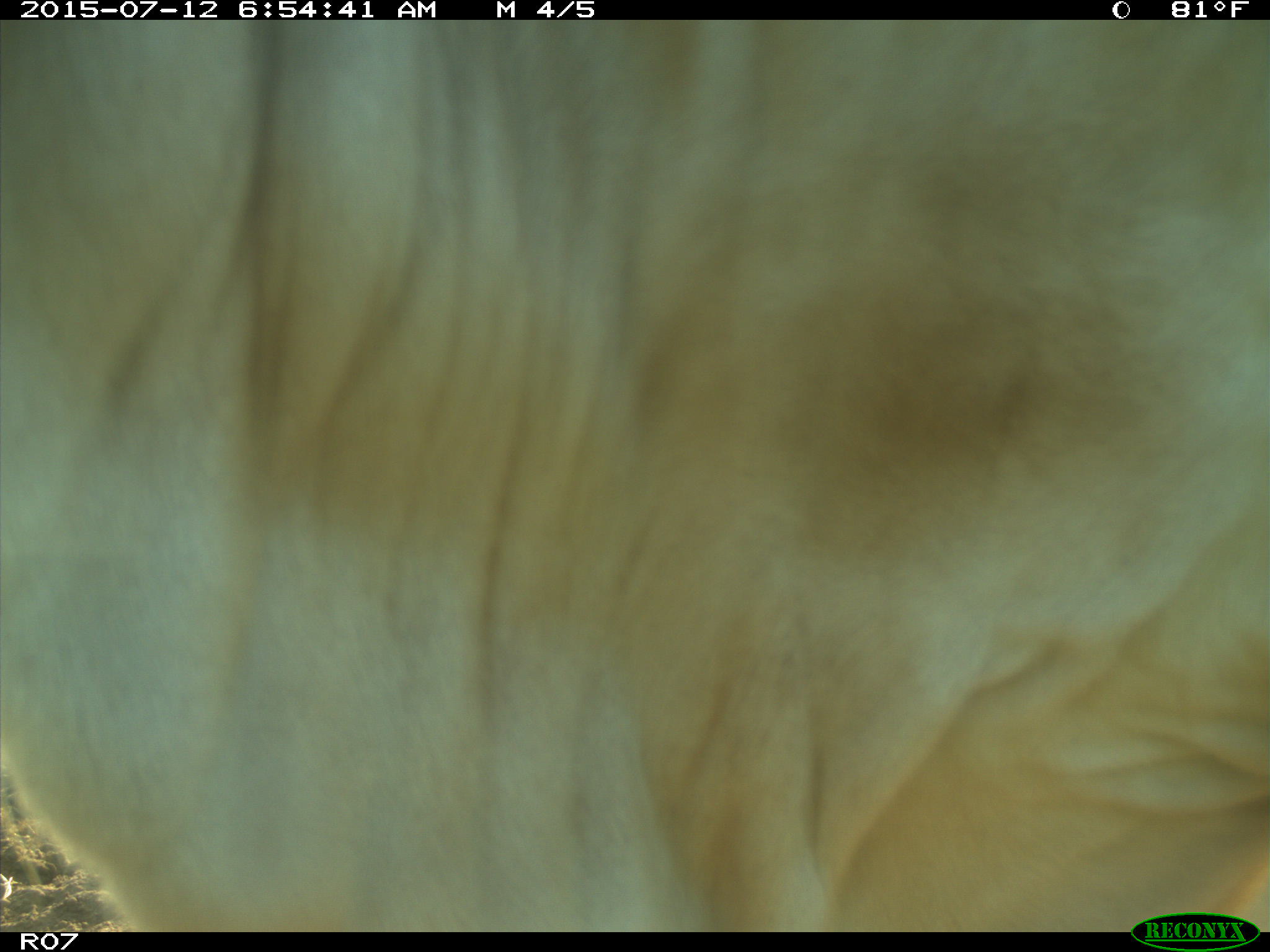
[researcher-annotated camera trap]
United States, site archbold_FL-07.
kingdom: Animalia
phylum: Chordata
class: Mammalia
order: Artiodactyla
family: Bovidae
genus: Bos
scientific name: Bos taurus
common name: domestic cow